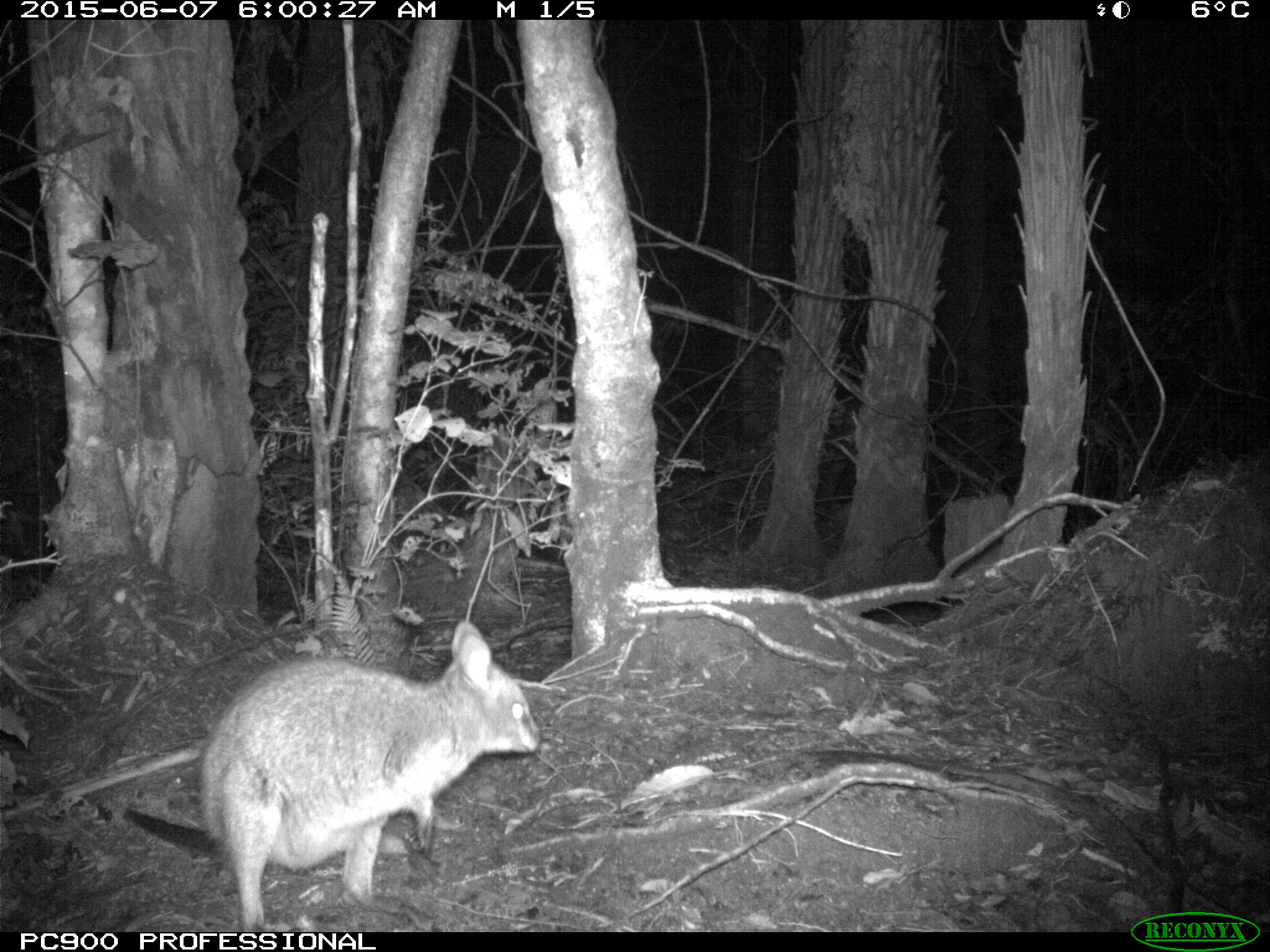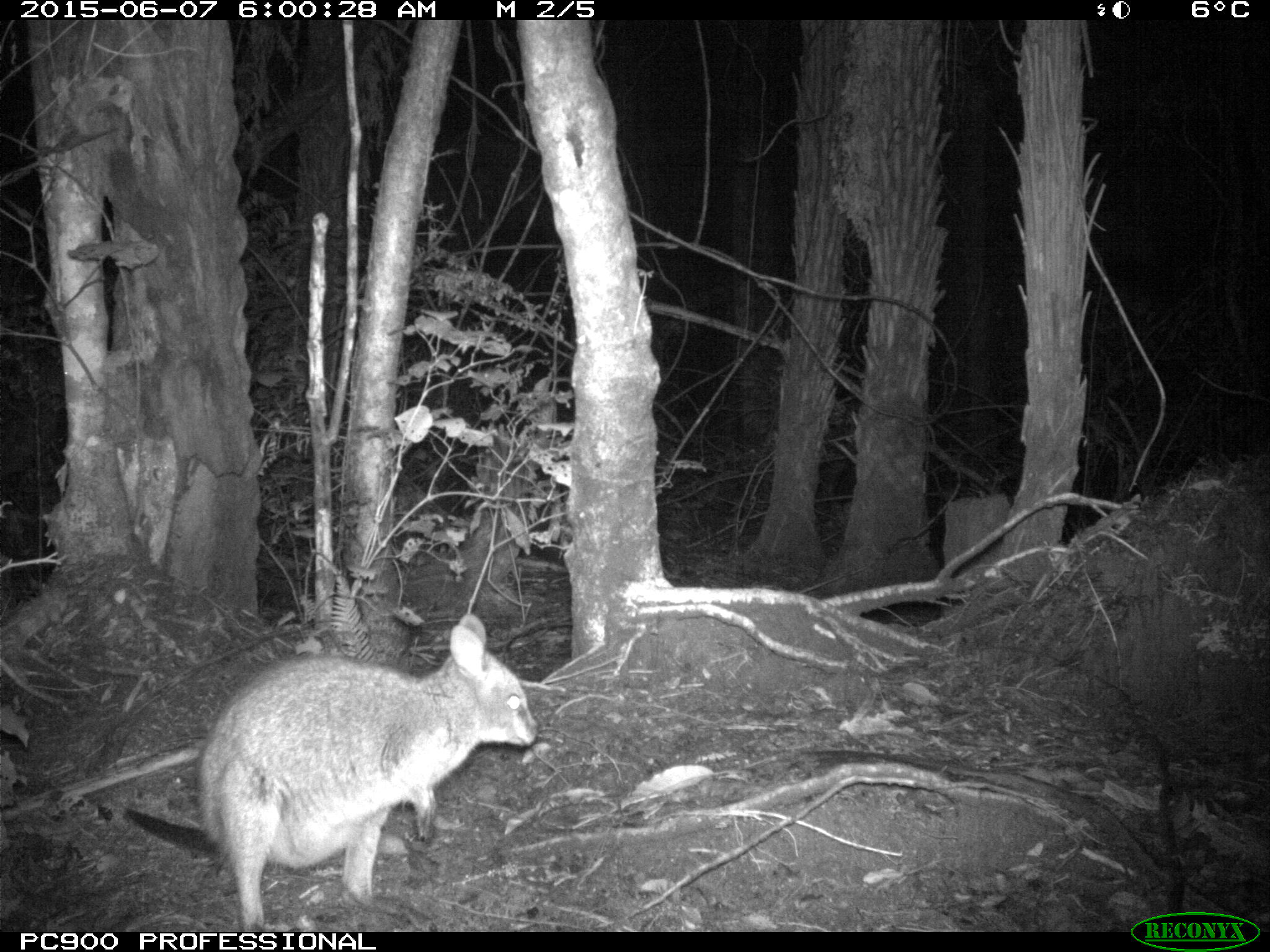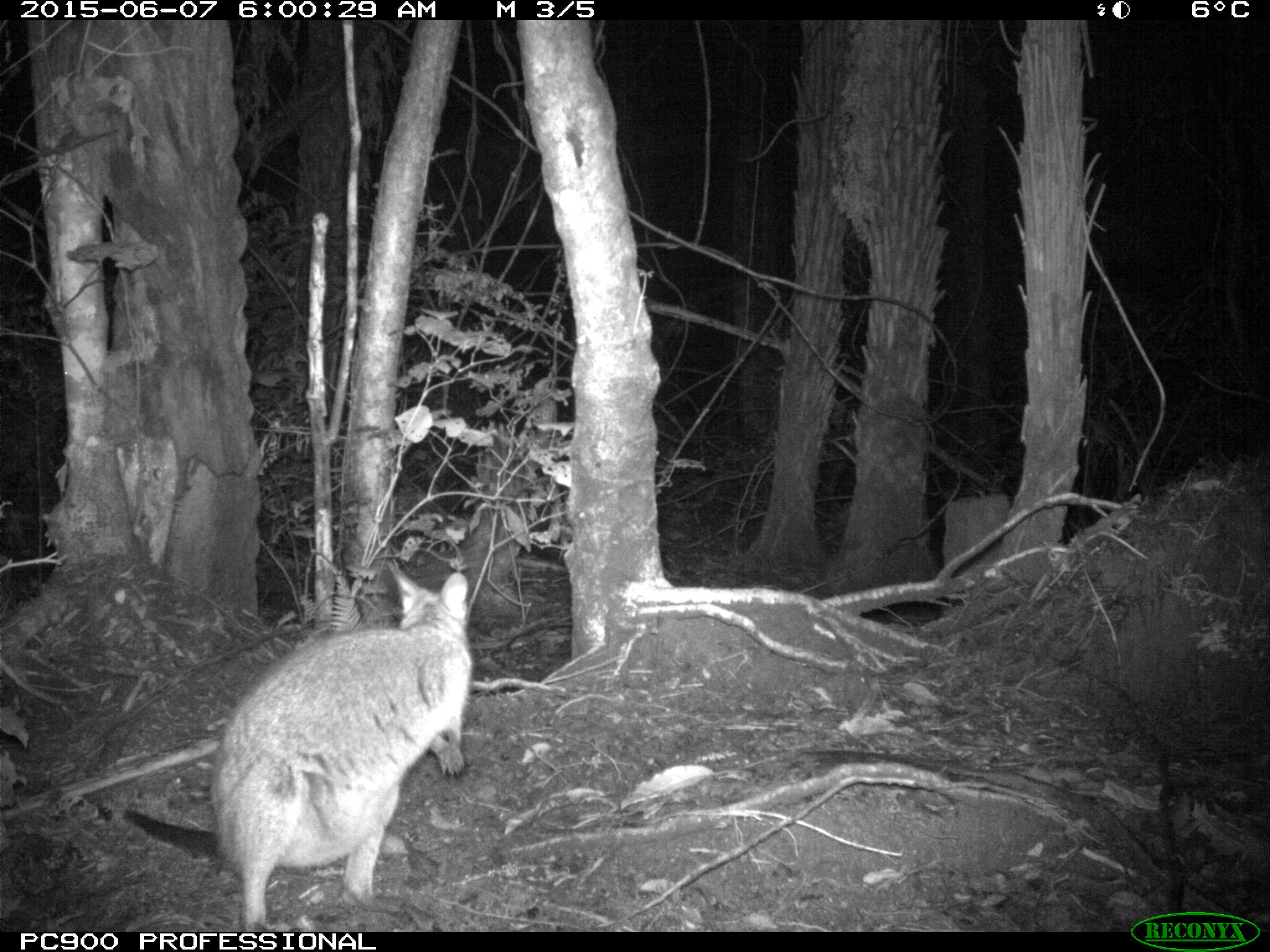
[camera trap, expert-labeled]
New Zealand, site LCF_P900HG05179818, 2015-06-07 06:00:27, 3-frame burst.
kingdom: Animalia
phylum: Chordata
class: Mammalia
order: Diprotodontia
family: Macropodidae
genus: Notamacropus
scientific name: Notamacropus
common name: wallaby